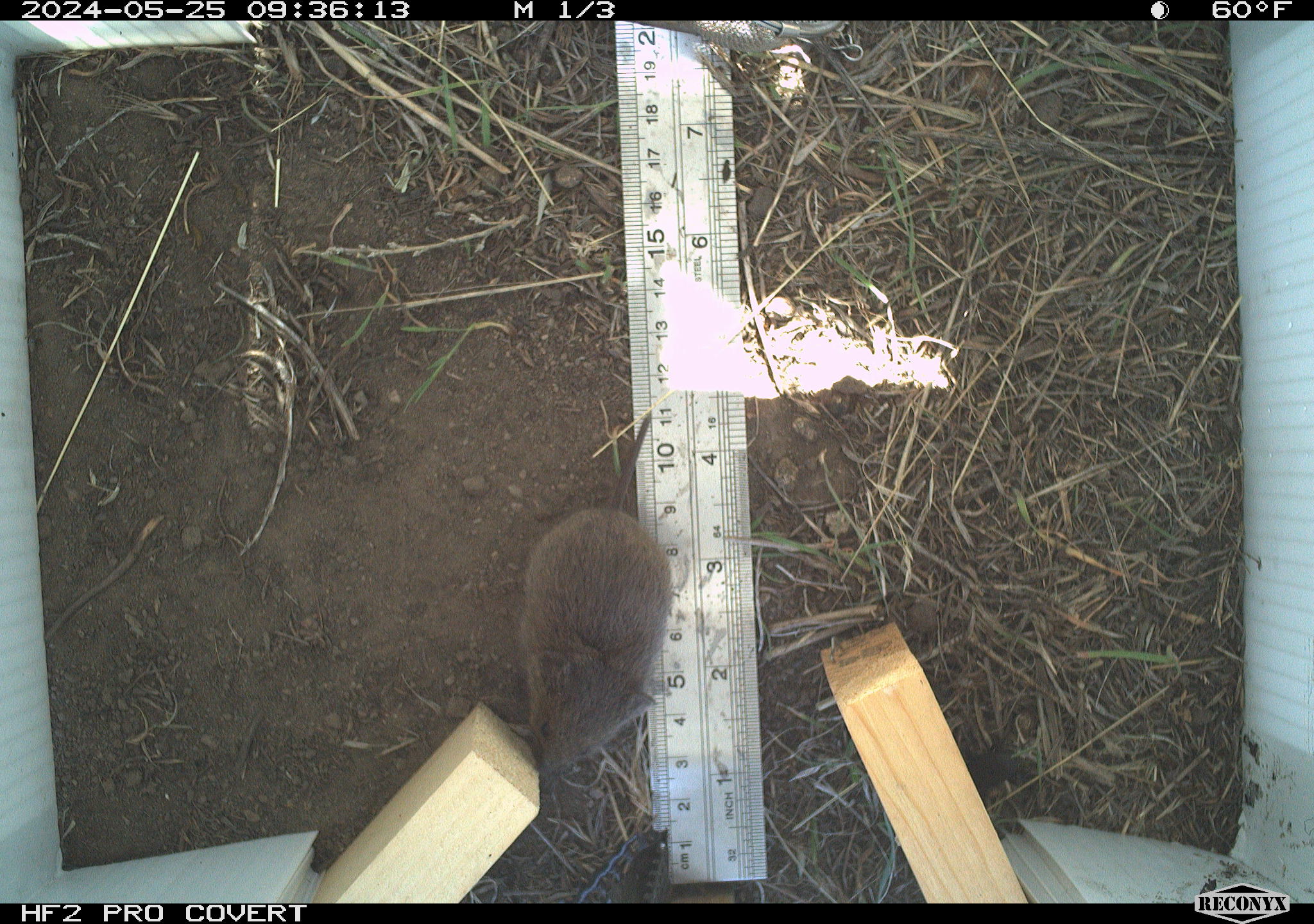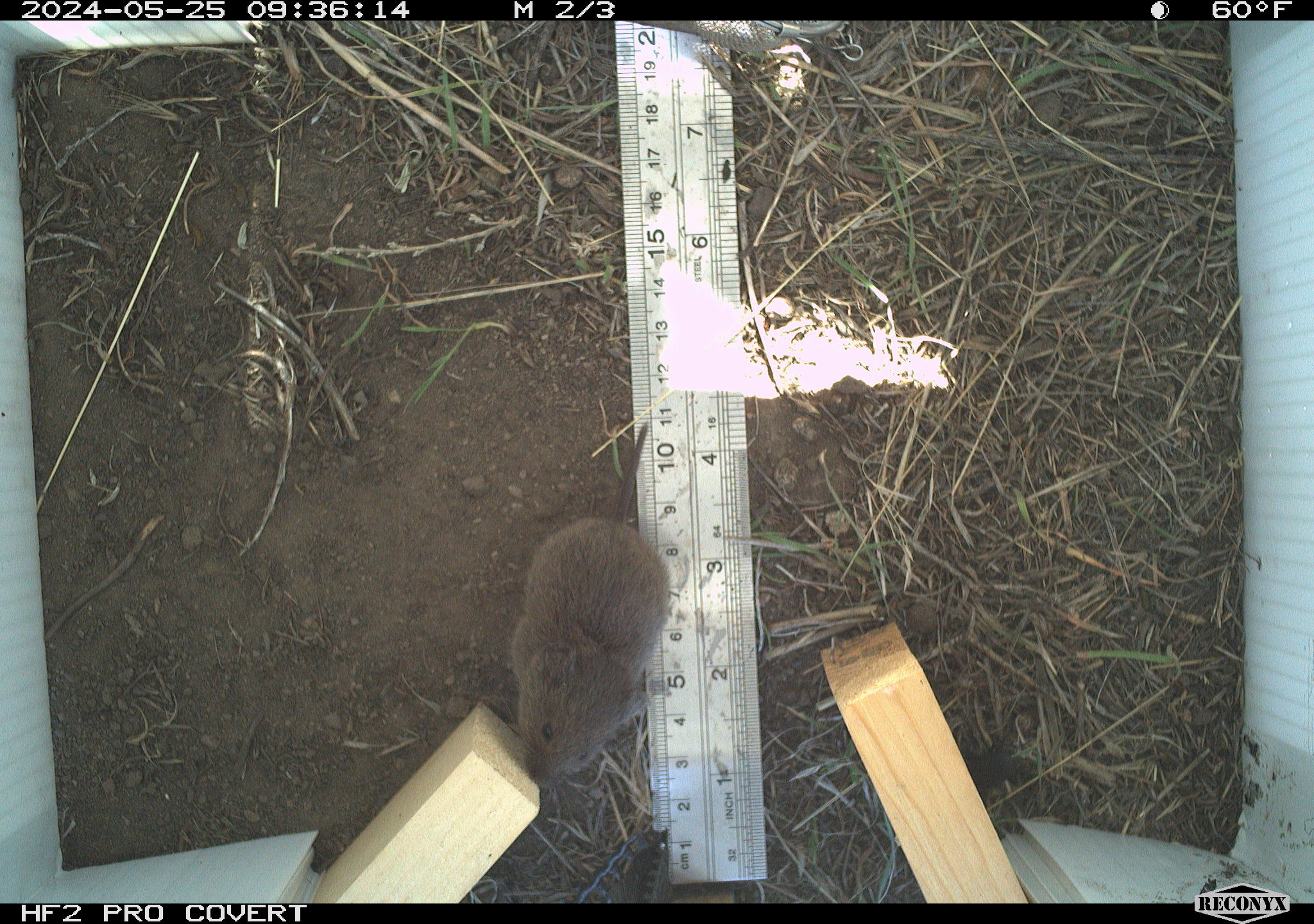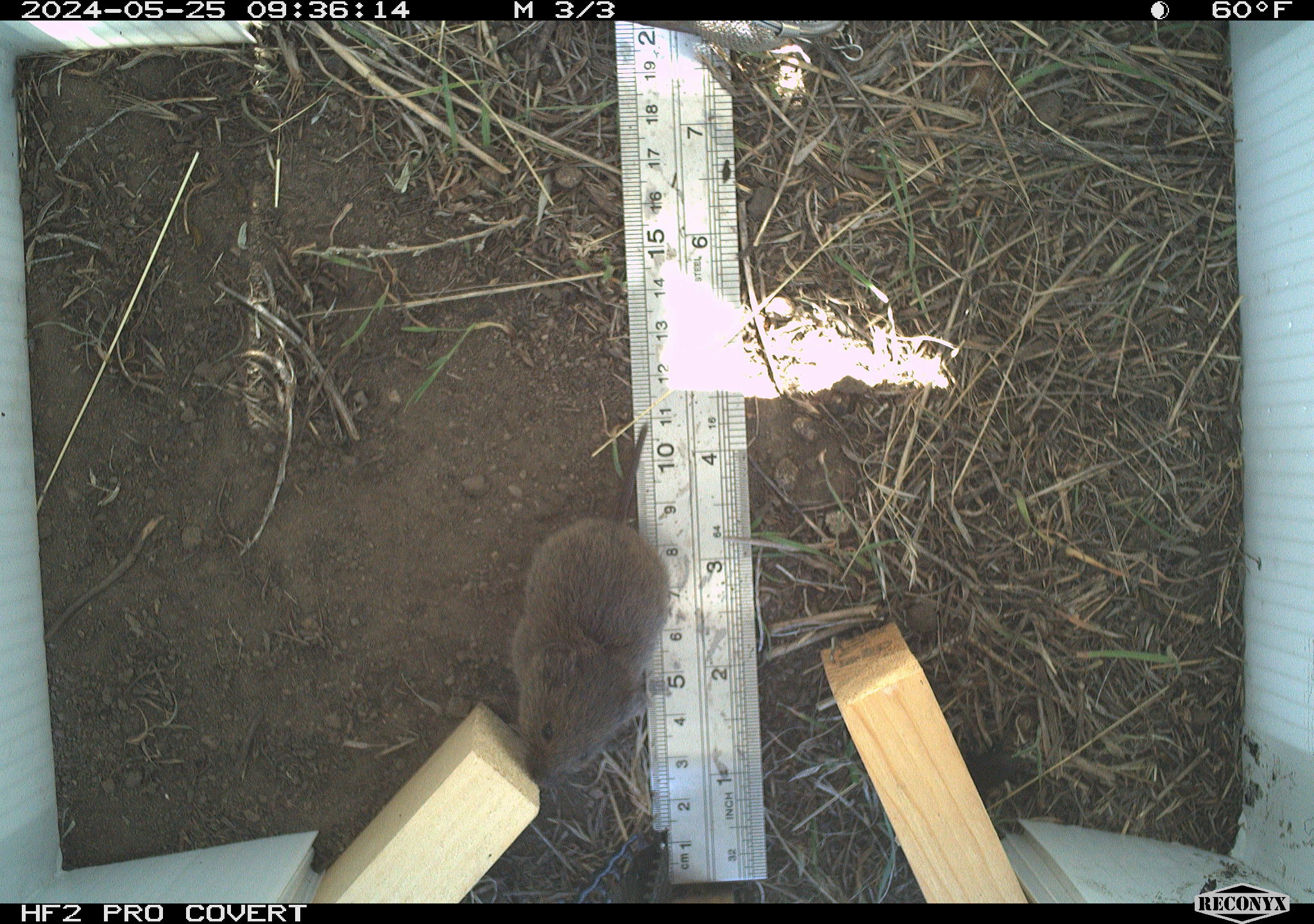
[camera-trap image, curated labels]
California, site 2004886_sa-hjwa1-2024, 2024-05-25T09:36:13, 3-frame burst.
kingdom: Animalia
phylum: Chordata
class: Mammalia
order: Rodentia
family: Cricetidae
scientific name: Cricetidae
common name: hamsters, voles, lemmings, and allies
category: cricetidae family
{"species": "cricetidae family (hamsters, voles, lemmings, and allies) (Cricetidae)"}